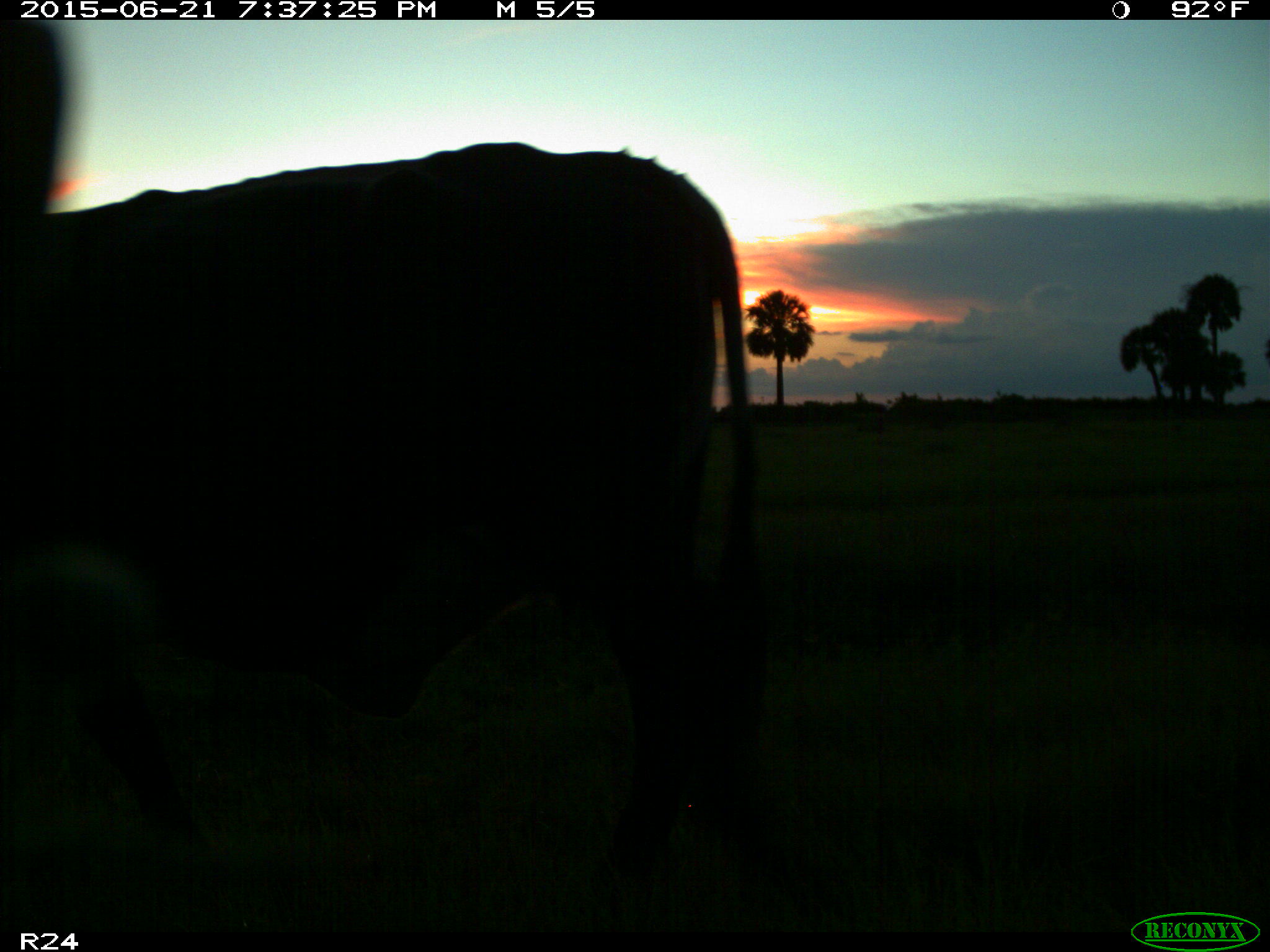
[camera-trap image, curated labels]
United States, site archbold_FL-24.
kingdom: Animalia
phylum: Chordata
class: Mammalia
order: Artiodactyla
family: Bovidae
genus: Bos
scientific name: Bos taurus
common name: domestic cow